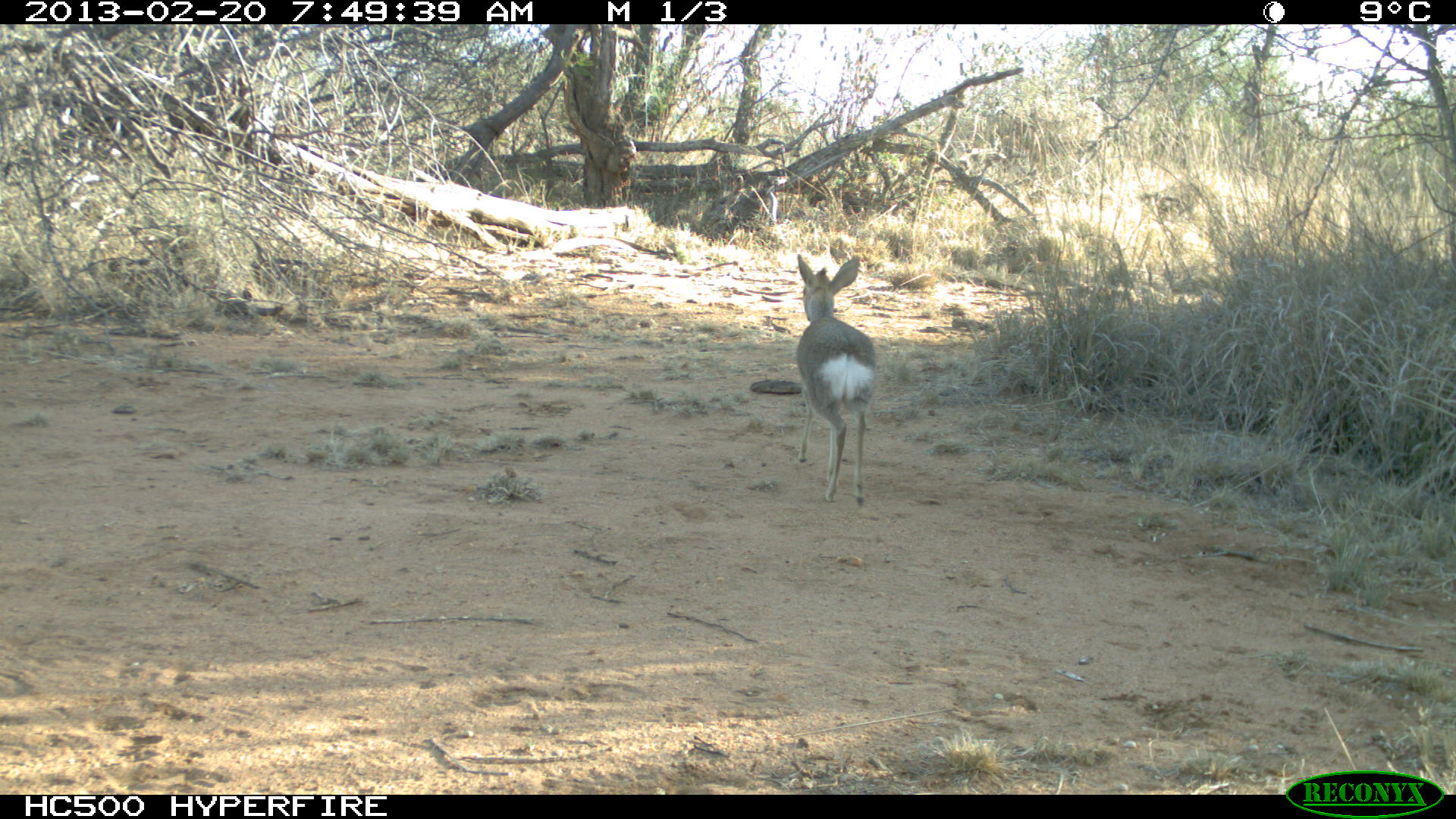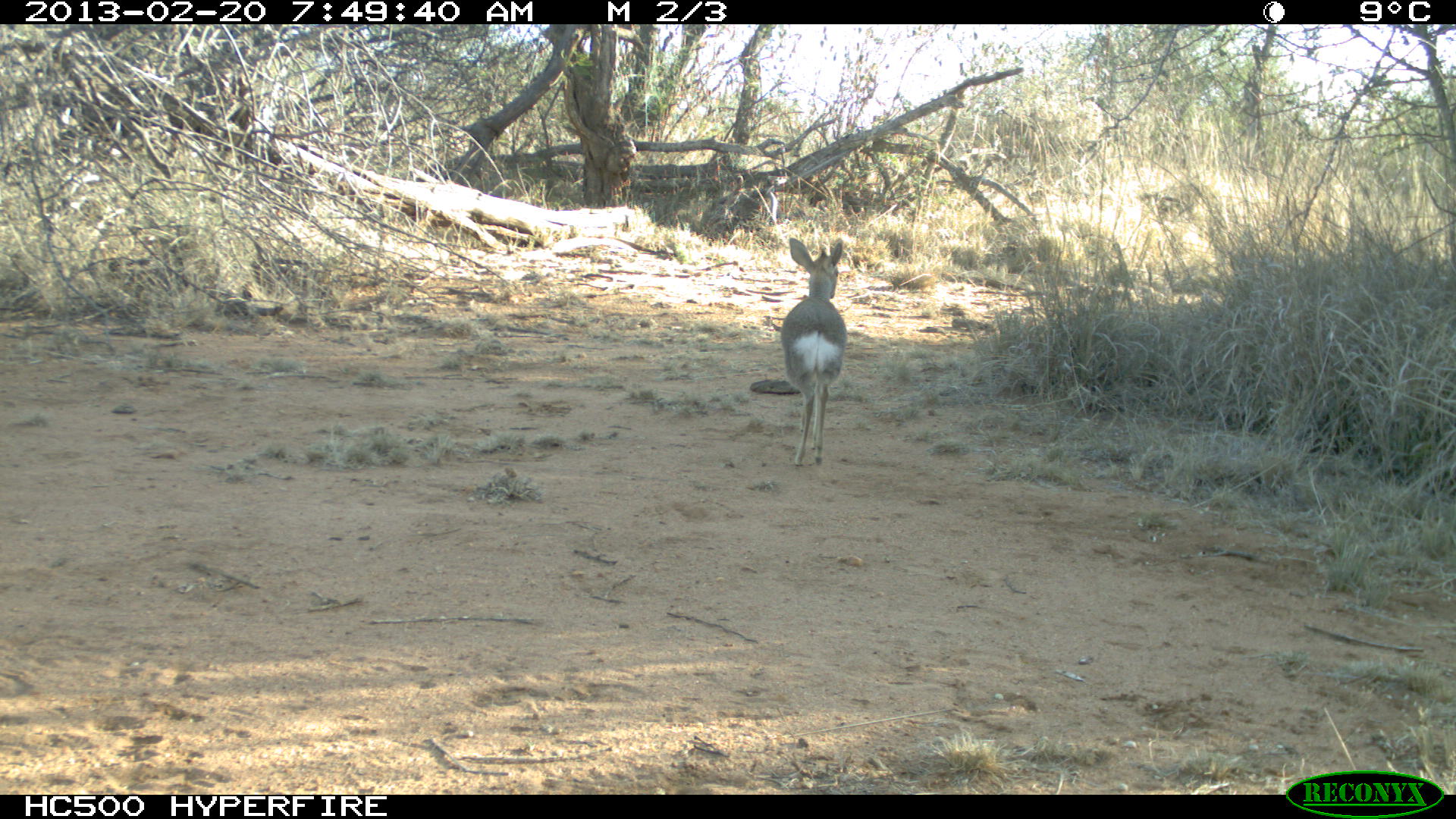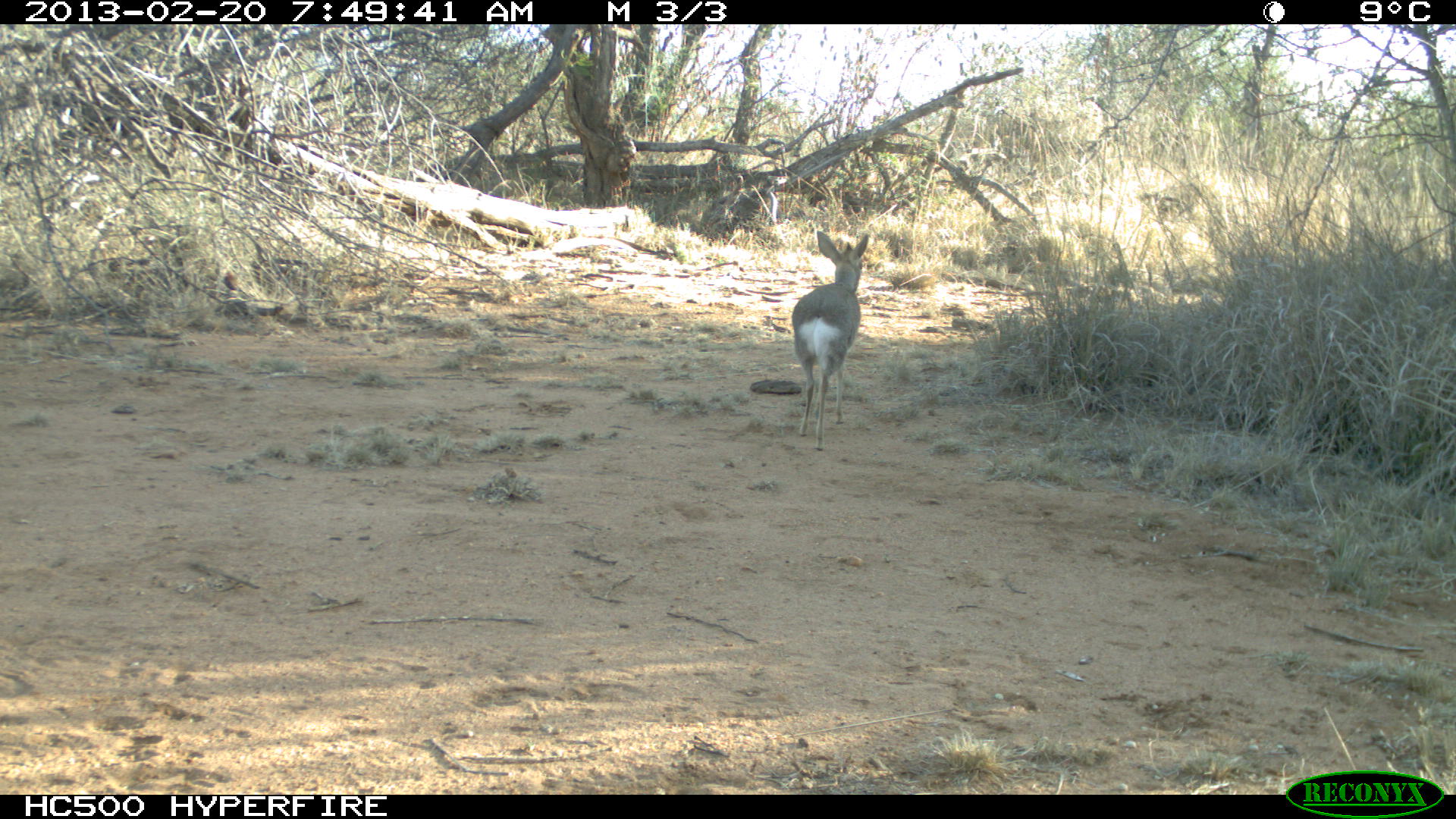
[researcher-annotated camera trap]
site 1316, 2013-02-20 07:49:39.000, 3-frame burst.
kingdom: Animalia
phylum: Chordata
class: Mammalia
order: Artiodactyla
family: Bovidae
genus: Madoqua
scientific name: Madoqua guentheri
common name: günther's dik-dik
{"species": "Madoqua guentheri (günther's dik-dik)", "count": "1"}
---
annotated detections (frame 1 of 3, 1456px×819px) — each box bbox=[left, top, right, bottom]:
madoqua guentheri: bbox=[791, 253, 879, 504]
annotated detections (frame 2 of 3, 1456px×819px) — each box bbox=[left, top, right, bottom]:
madoqua guentheri: bbox=[780, 237, 848, 467]